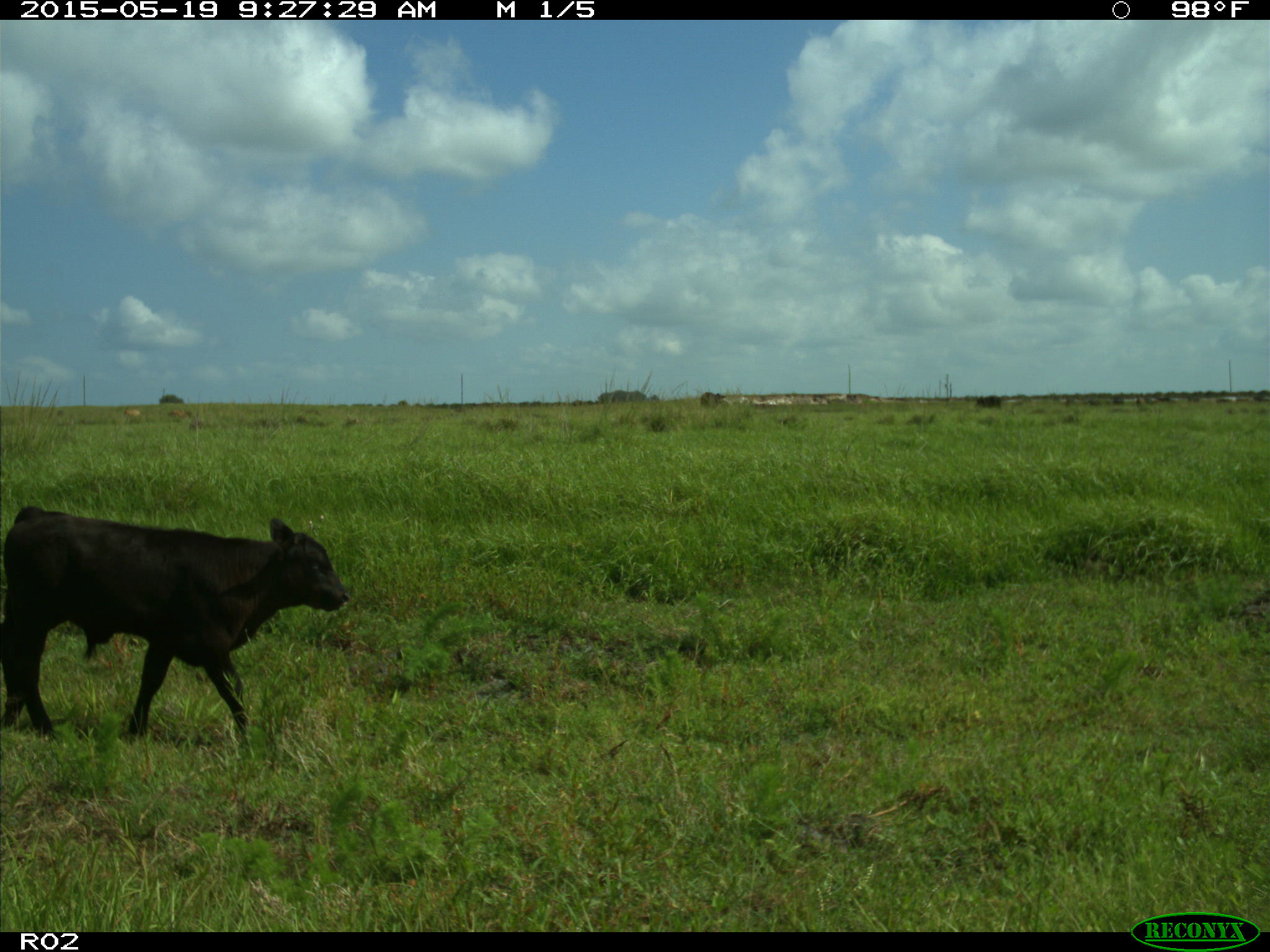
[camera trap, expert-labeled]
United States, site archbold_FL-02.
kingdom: Animalia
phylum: Chordata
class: Mammalia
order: Artiodactyla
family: Bovidae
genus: Bos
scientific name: Bos taurus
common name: domestic cow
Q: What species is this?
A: Bos taurus (domestic cow).